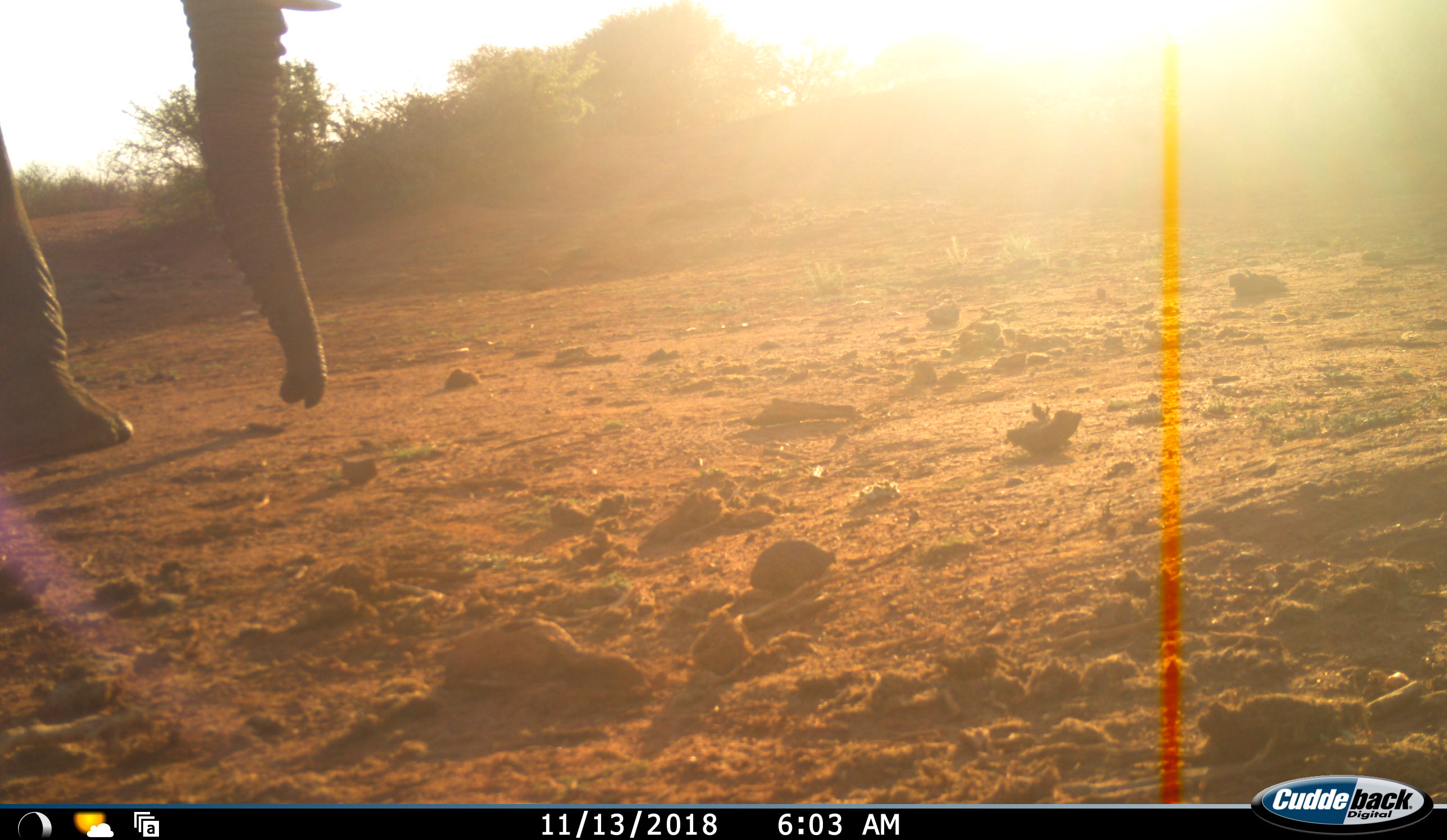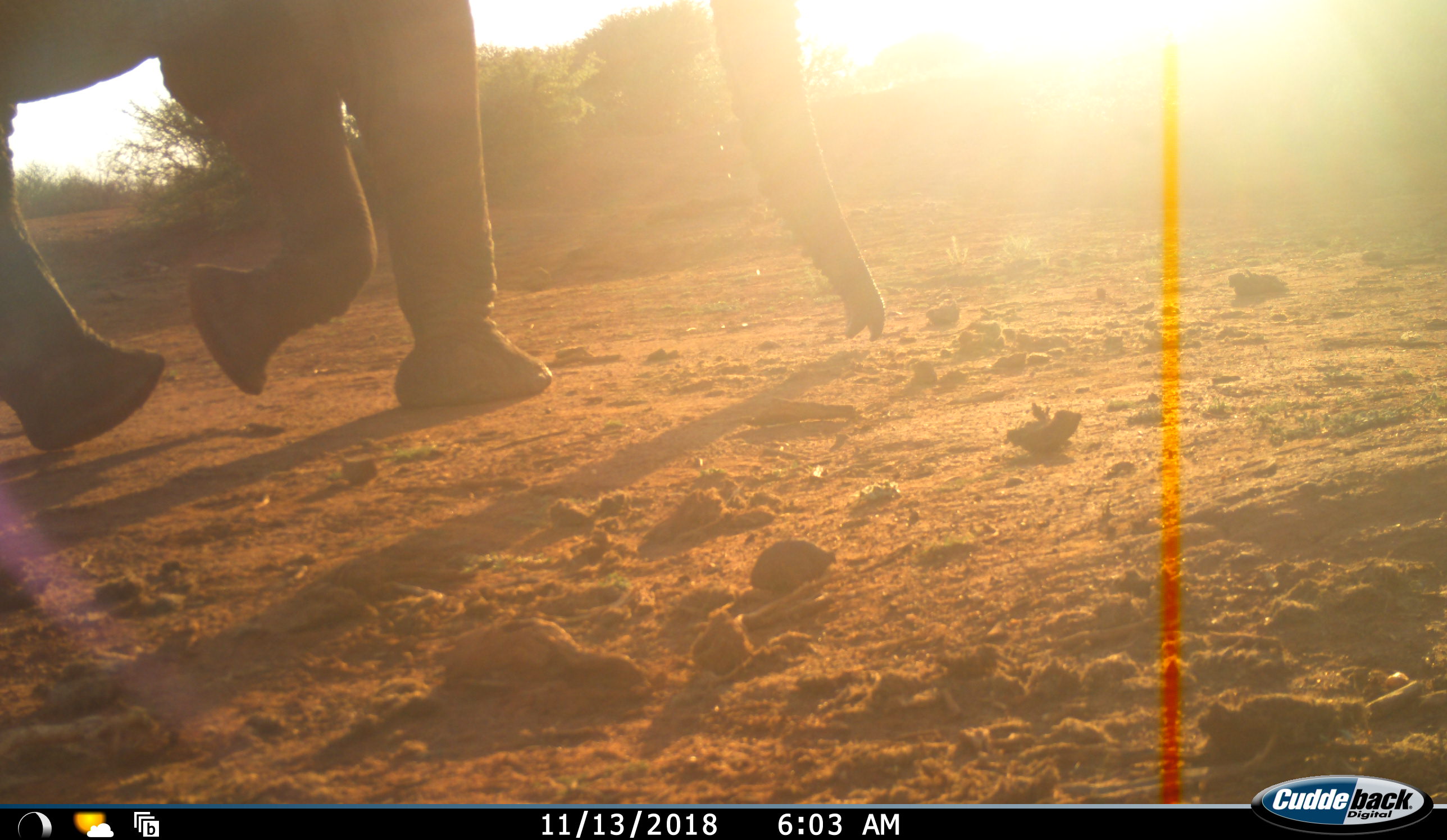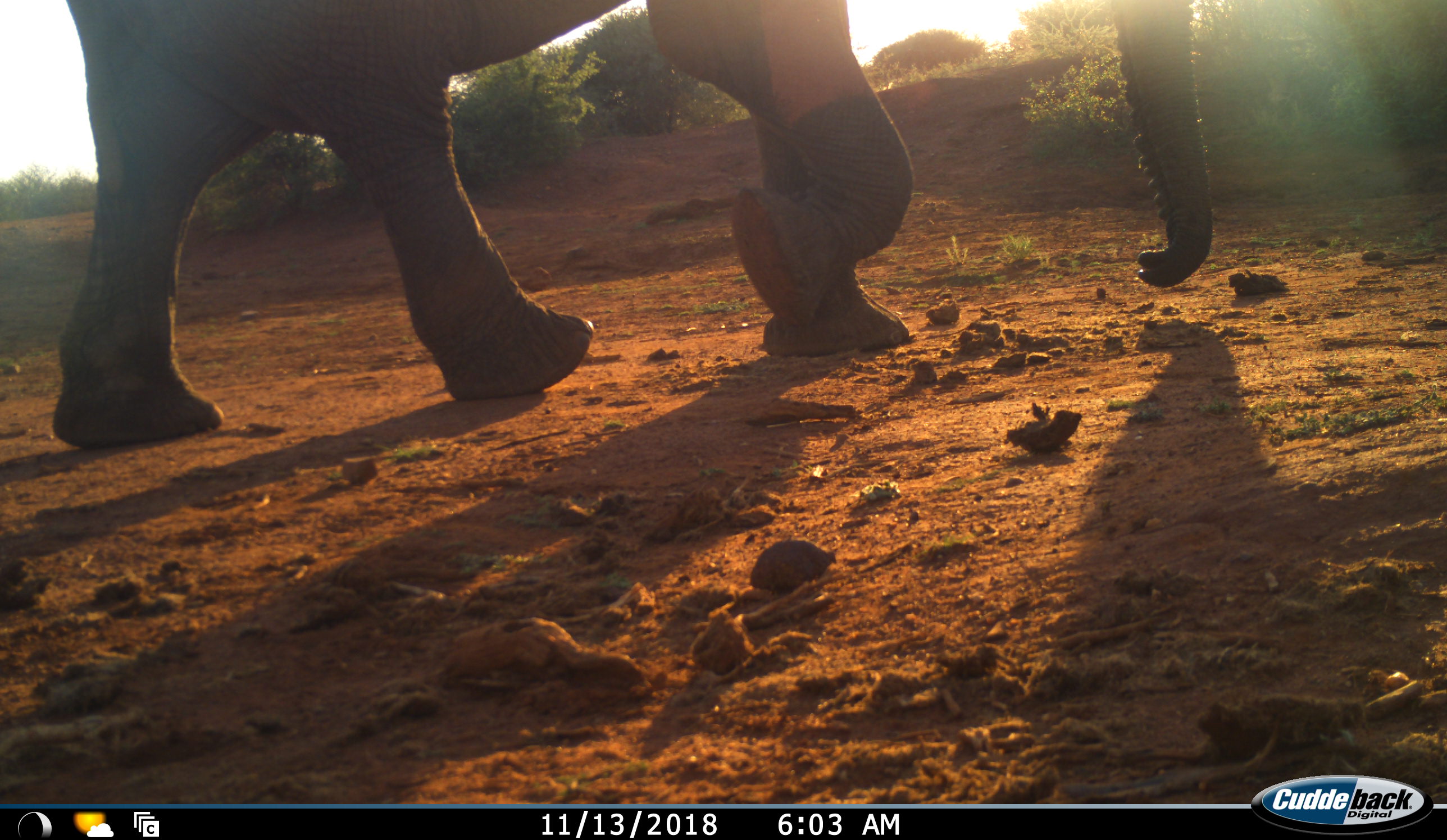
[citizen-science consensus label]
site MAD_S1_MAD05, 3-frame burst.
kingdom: Animalia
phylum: Chordata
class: Mammalia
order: Proboscidea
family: Elephantidae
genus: Loxodonta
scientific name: Loxodonta africana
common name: african bush elephant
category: elephant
Elephant (african bush elephant) (Loxodonta africana), count 1. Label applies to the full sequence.